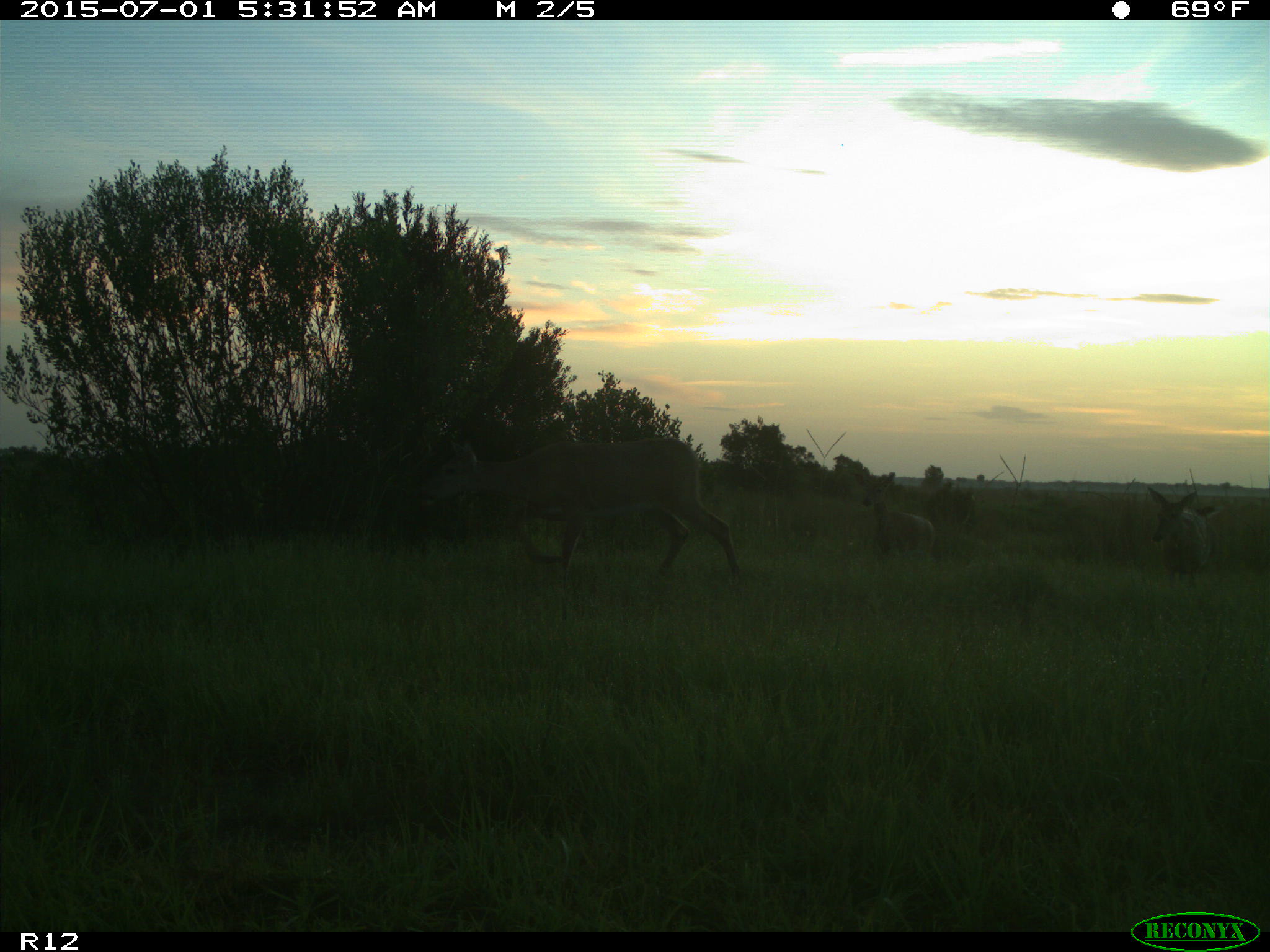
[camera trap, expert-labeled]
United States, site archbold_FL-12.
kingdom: Animalia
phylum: Chordata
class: Mammalia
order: Artiodactyla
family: Cervidae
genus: Odocoileus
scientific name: Odocoileus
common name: deer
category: unidentified deer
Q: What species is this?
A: Unidentified deer (deer) (Odocoileus).